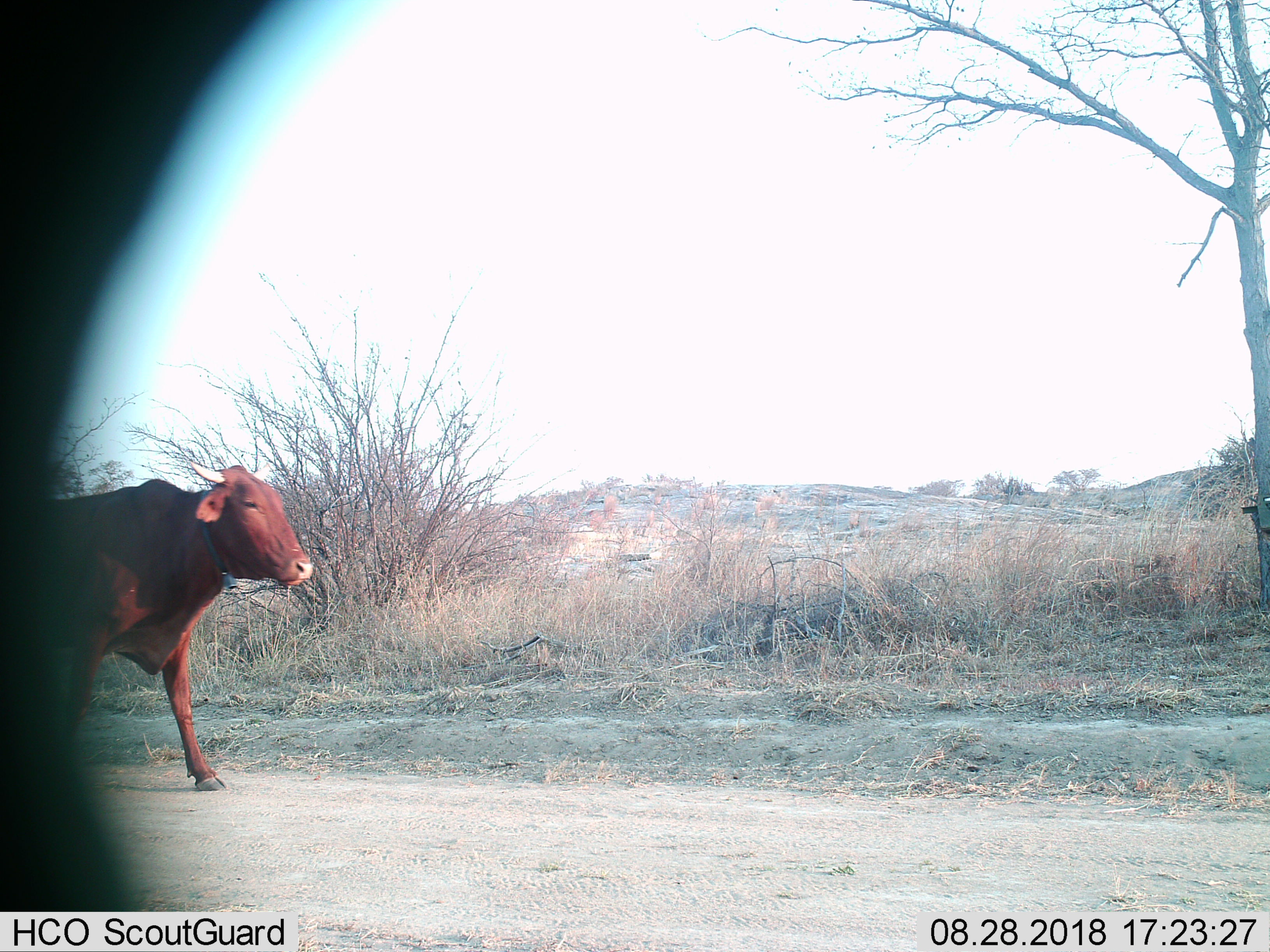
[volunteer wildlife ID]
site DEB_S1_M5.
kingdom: Animalia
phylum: Chordata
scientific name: Vertebrata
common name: domestic animal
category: domesticanimal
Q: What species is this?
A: Domesticanimal (domestic animal) (Vertebrata).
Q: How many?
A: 1.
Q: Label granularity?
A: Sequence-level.